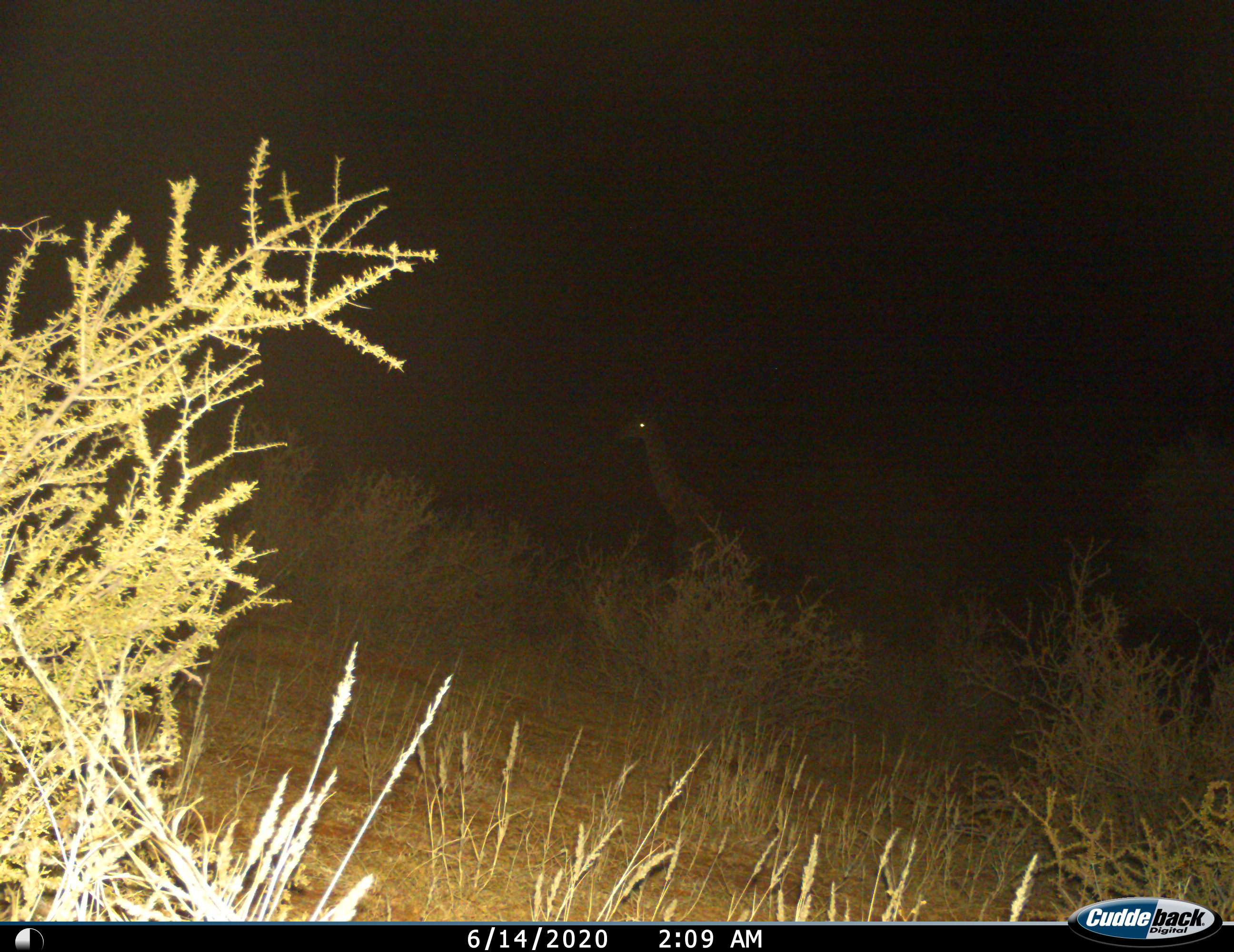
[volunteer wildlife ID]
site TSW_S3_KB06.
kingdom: Animalia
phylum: Chordata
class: Mammalia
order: Artiodactyla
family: Giraffidae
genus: Giraffa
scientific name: Giraffa camelopardalis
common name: giraffe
Giraffe (Giraffa camelopardalis), count 1. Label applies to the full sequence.